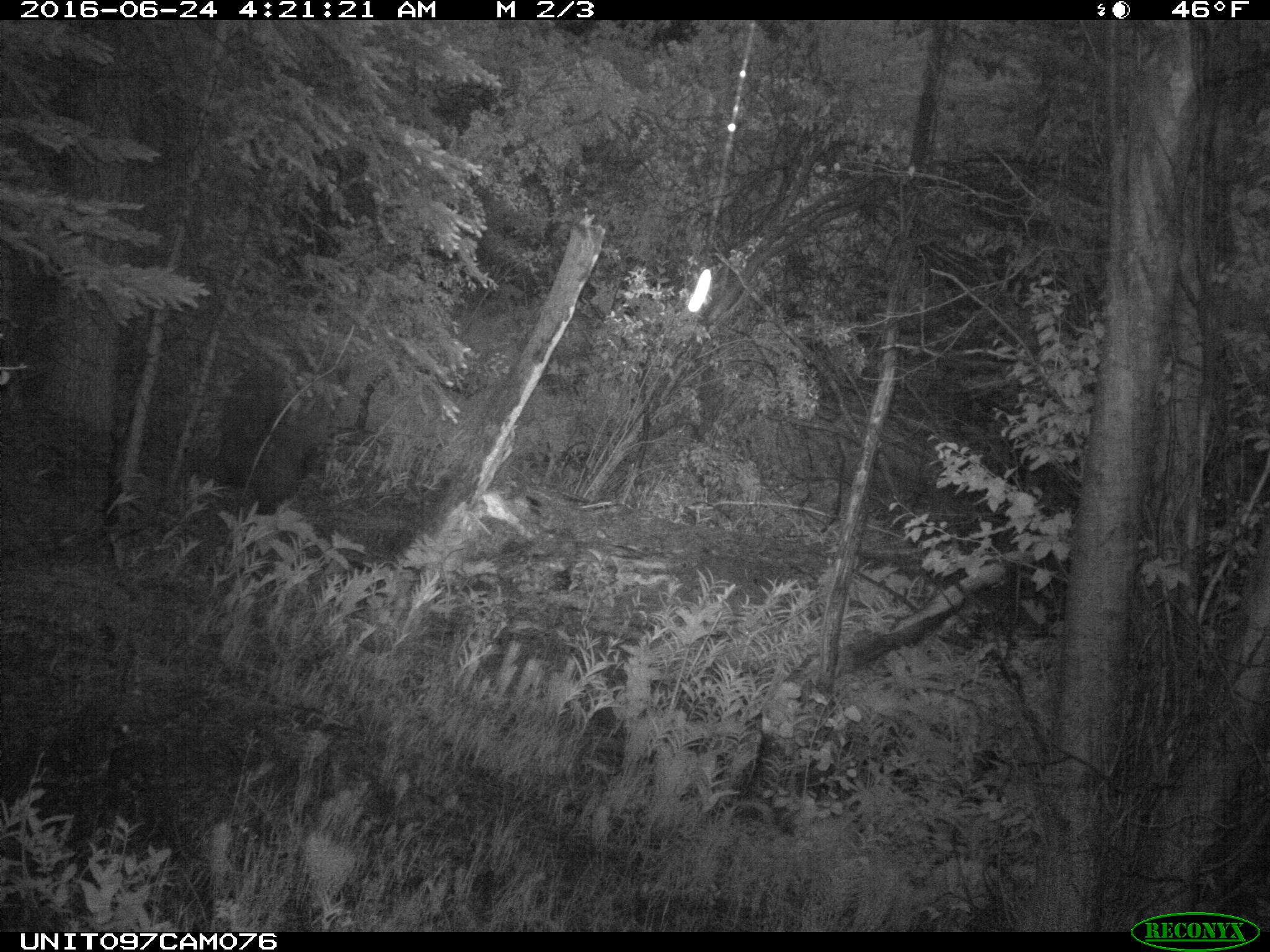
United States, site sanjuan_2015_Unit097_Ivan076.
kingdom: Animalia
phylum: Chordata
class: Mammalia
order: Carnivora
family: Ursidae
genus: Ursus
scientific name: Ursus americanus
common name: american black bear